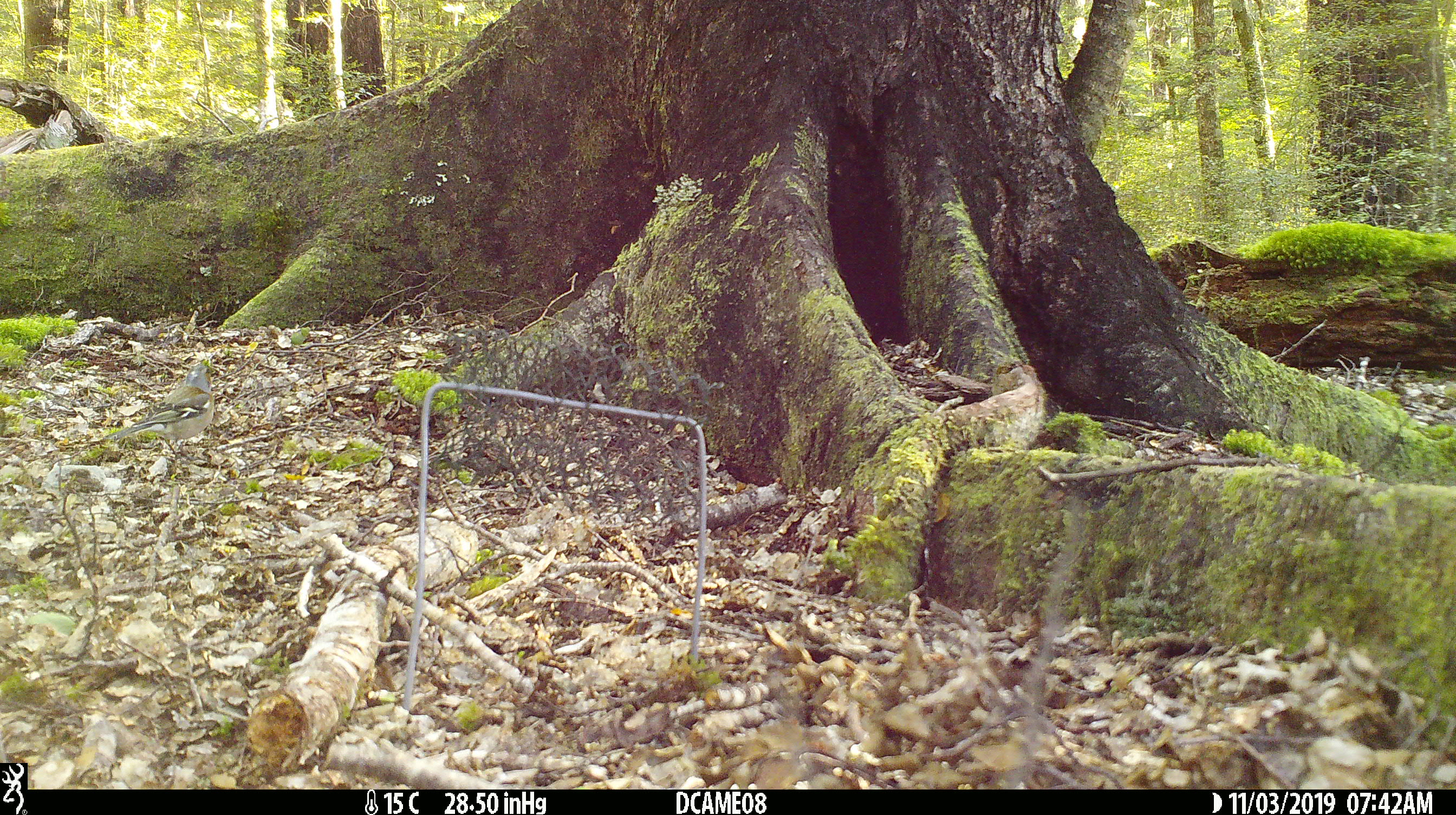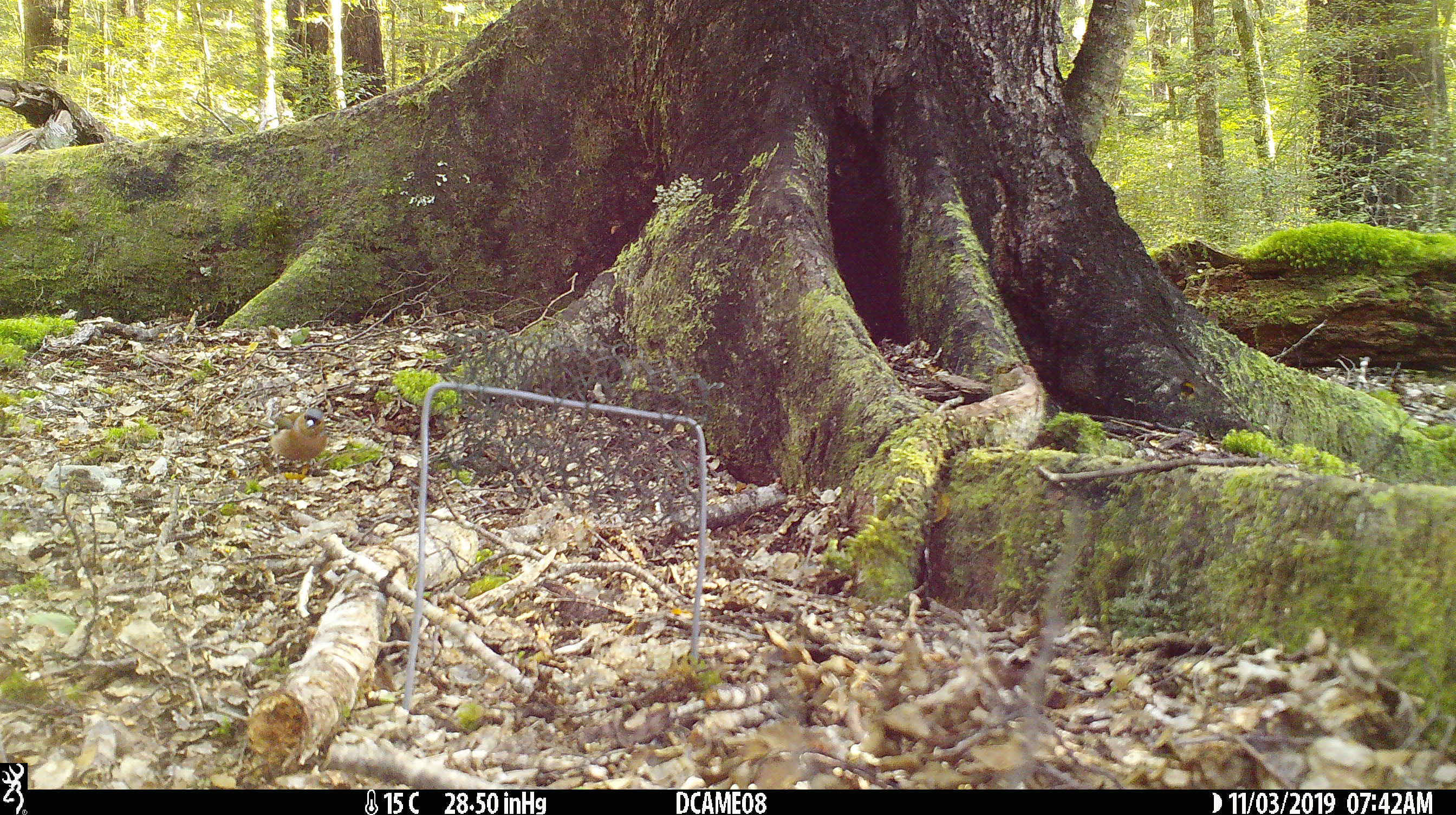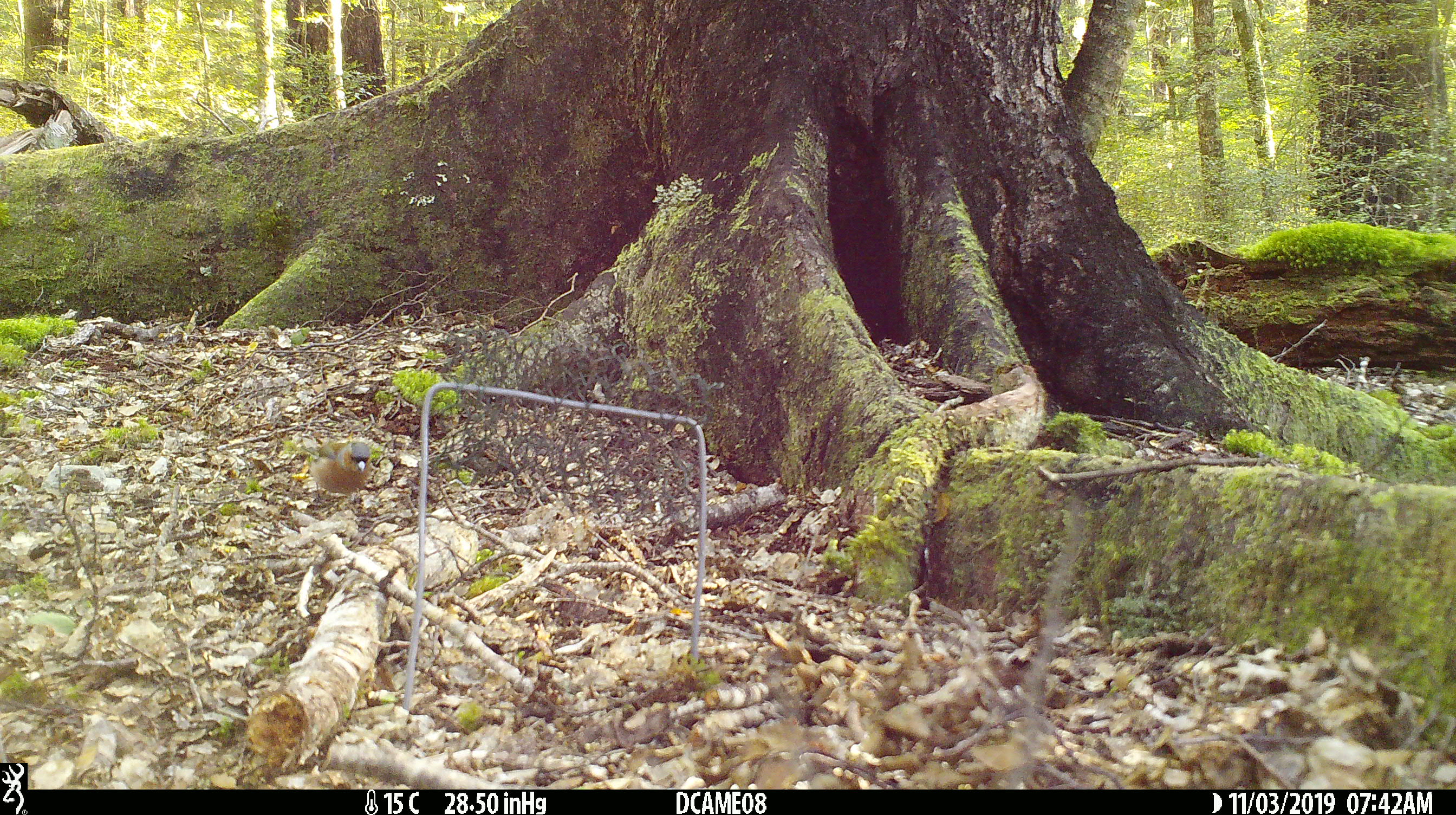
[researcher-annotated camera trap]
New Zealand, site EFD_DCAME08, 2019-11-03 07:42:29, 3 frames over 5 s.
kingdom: Animalia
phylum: Chordata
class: Aves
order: Passeriformes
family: Fringillidae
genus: Fringilla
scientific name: Fringilla coelebs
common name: common chaffinch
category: chaffinch